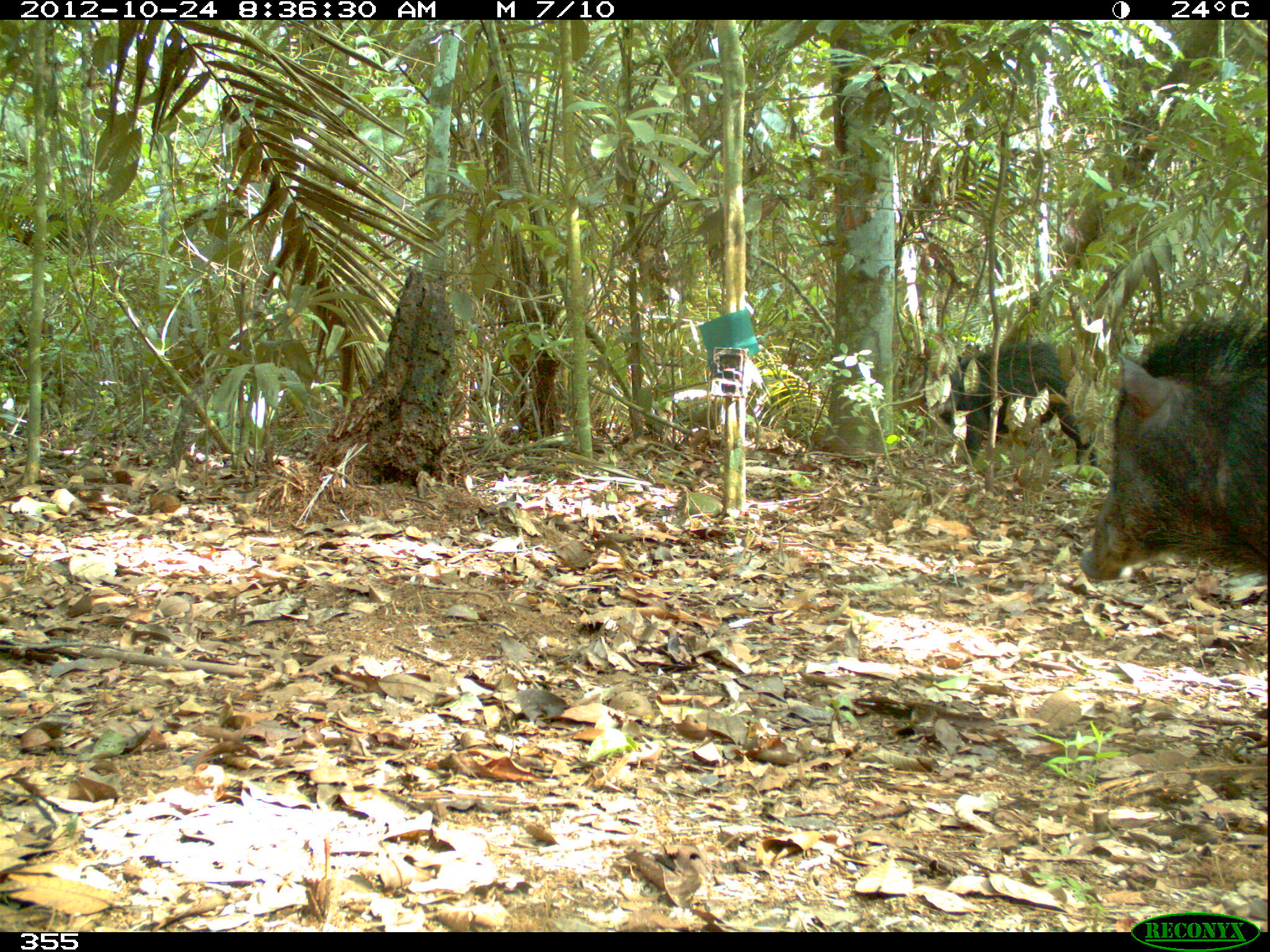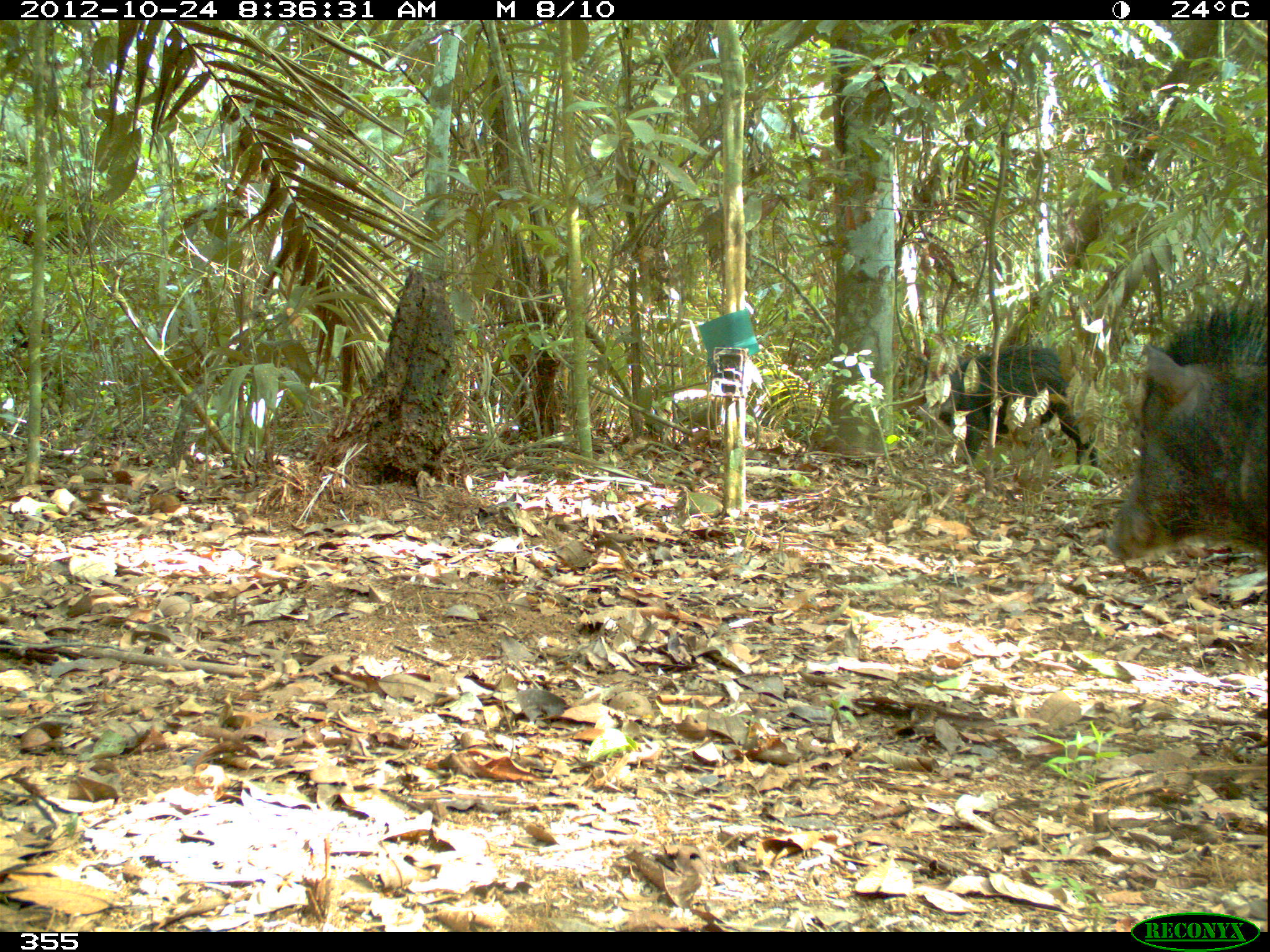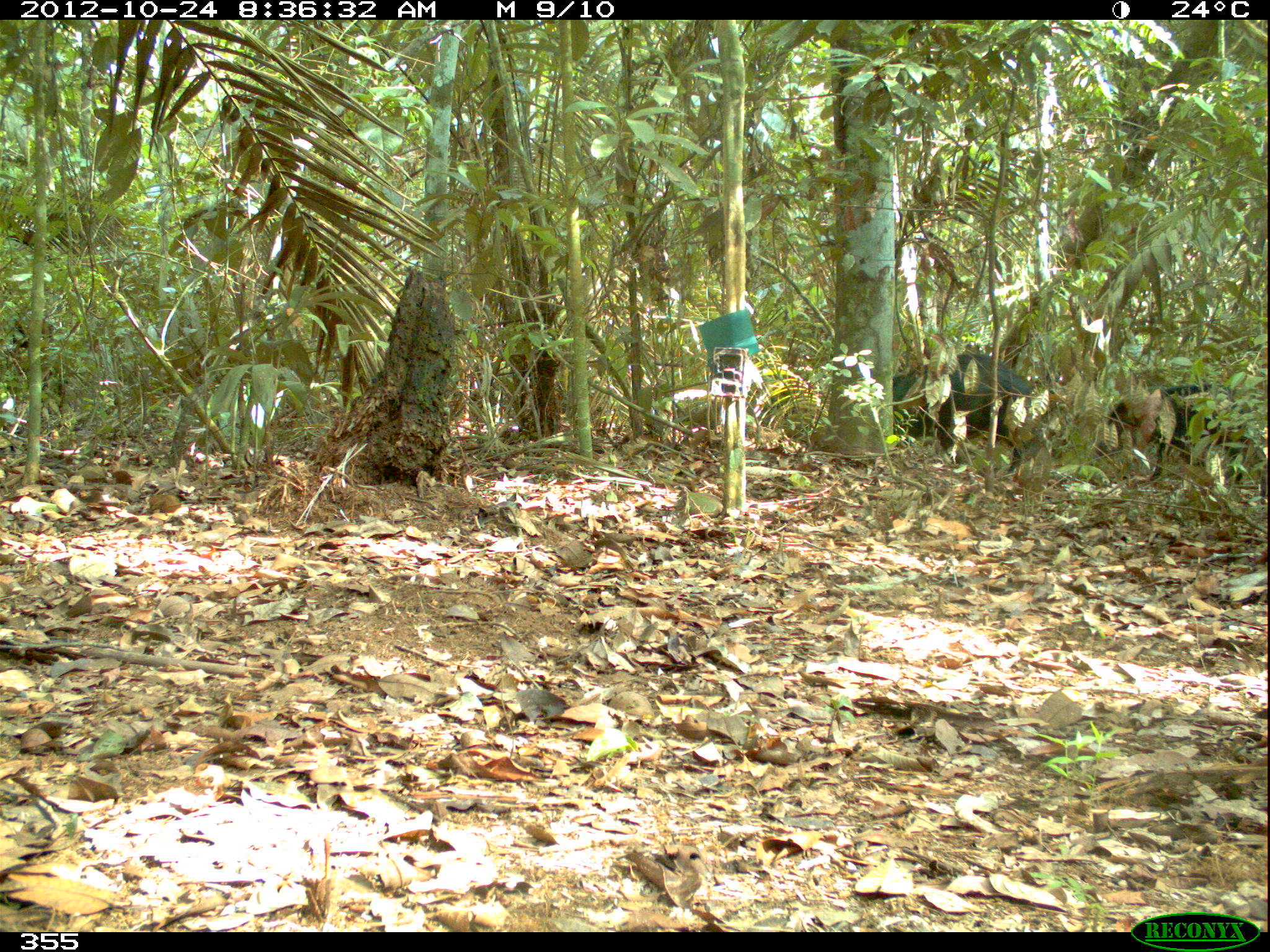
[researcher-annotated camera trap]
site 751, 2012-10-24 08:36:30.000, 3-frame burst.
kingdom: Animalia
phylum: Chordata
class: Mammalia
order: Artiodactyla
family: Tayassuidae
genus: Tayassu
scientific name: Tayassu pecari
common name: white-lipped peccary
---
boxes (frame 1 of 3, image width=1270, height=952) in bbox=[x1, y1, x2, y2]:
tayassu pecari: bbox=[1079, 303, 1266, 579]; bbox=[934, 337, 1099, 488]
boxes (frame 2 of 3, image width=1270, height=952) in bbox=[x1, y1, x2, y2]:
tayassu pecari: bbox=[1099, 281, 1268, 721]; bbox=[931, 340, 1099, 486]